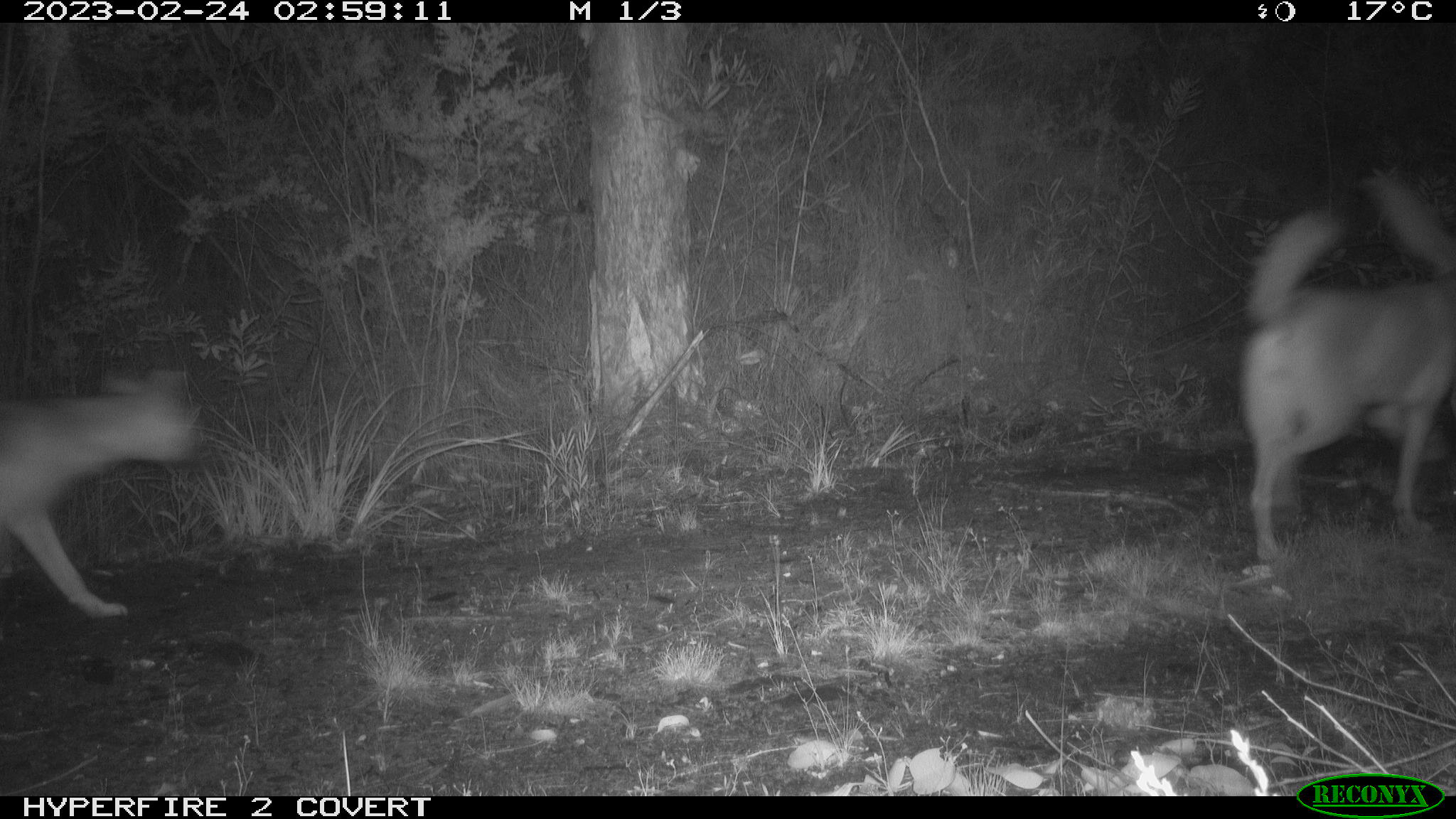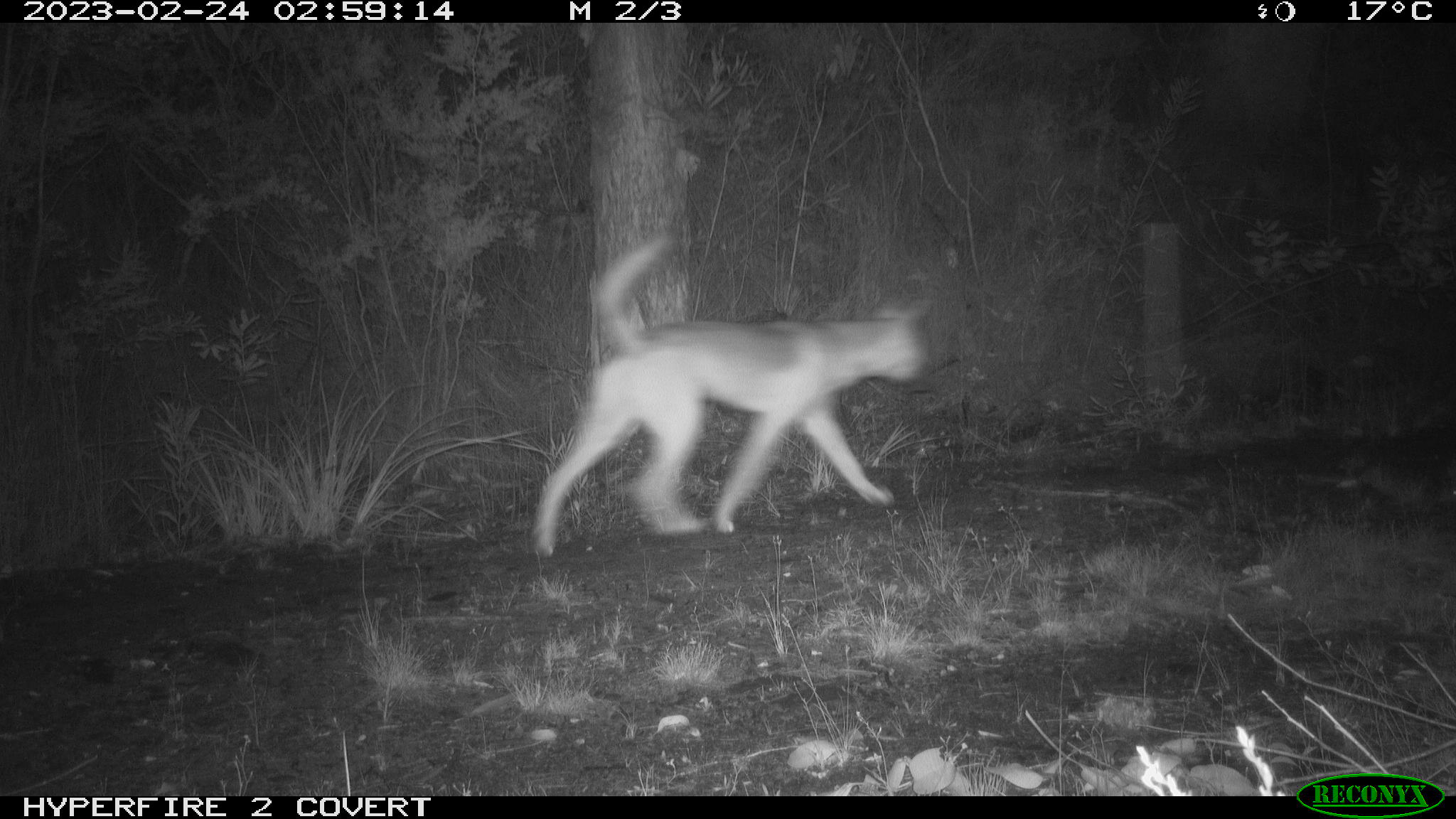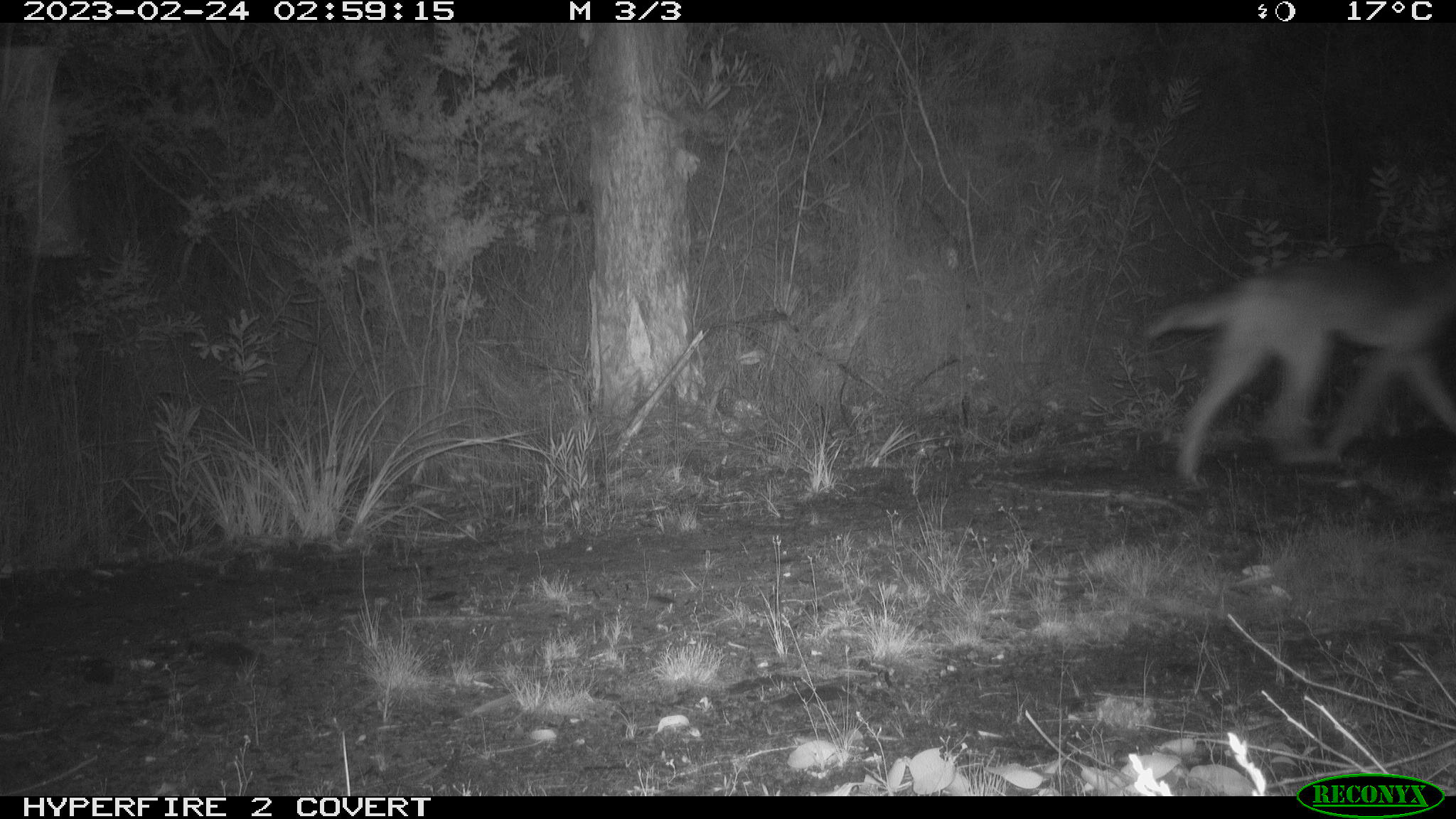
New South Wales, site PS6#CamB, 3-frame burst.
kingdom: Animalia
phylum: Chordata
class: Mammalia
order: Carnivora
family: Canidae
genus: Canis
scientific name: Canis familiaris dingo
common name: dingo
Dingo (Canis familiaris dingo).